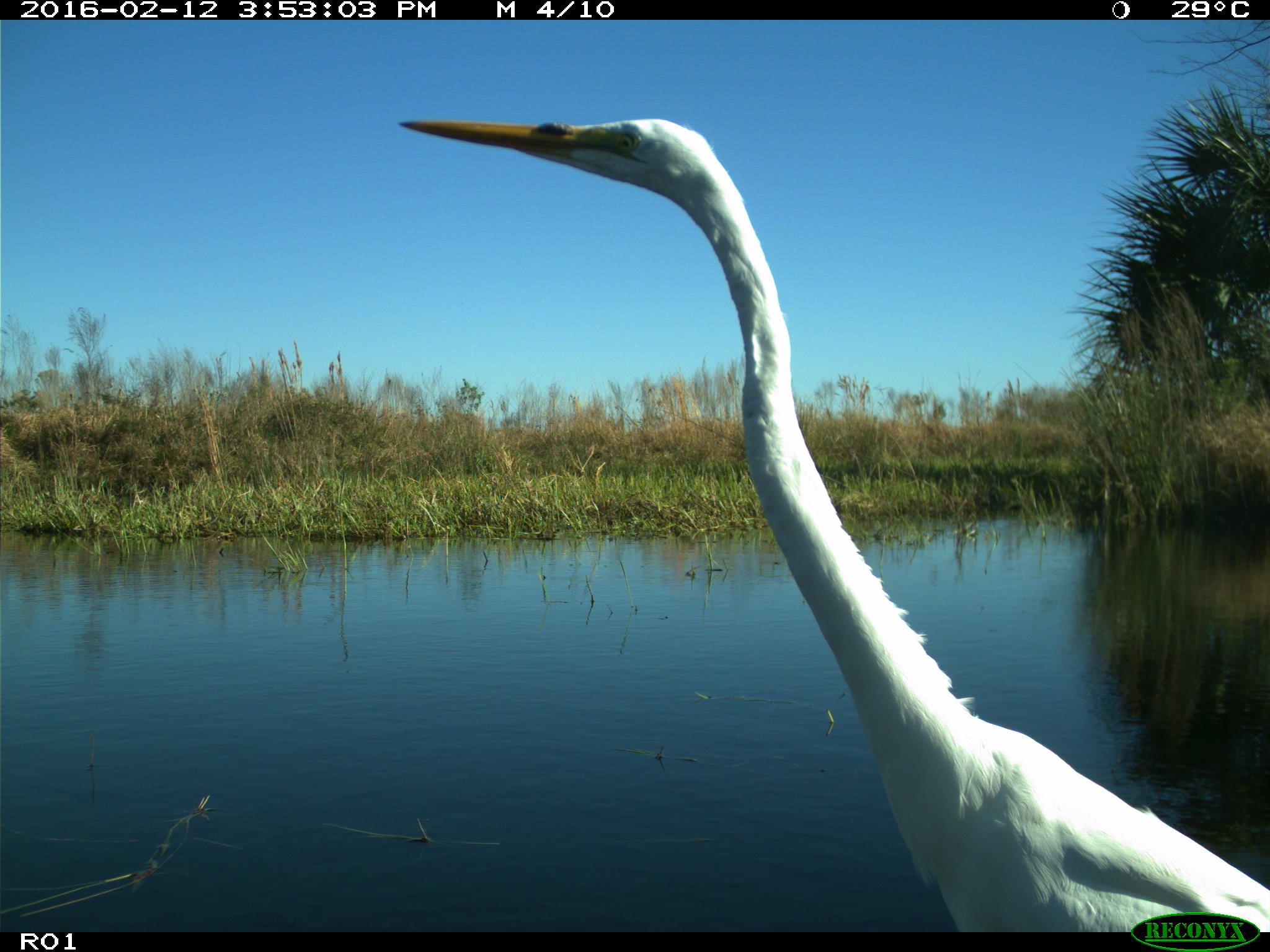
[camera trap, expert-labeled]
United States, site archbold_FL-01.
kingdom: Animalia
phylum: Chordata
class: Aves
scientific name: Aves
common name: birds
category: unidentified bird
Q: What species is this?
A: Unidentified bird (birds) (Aves).